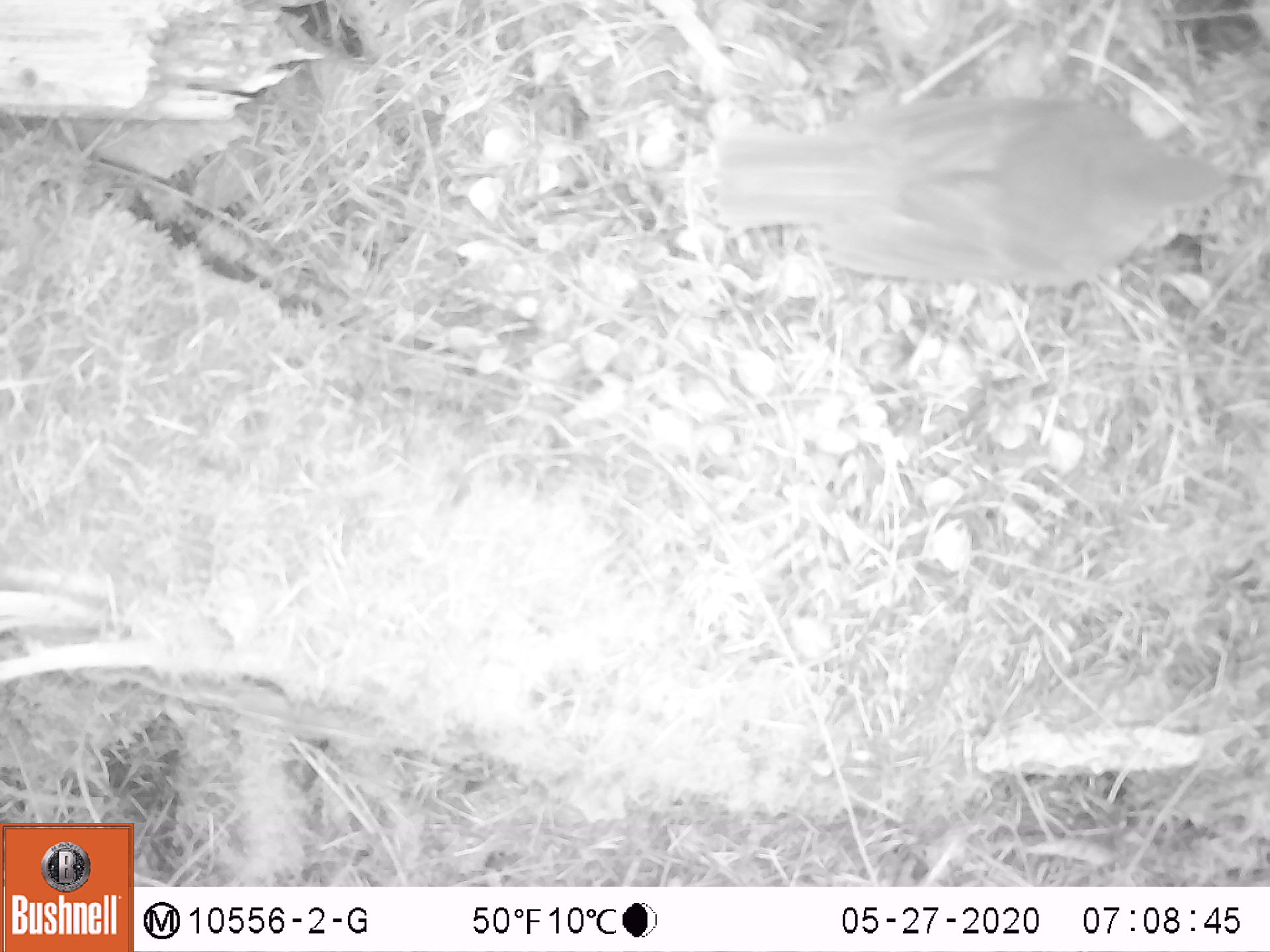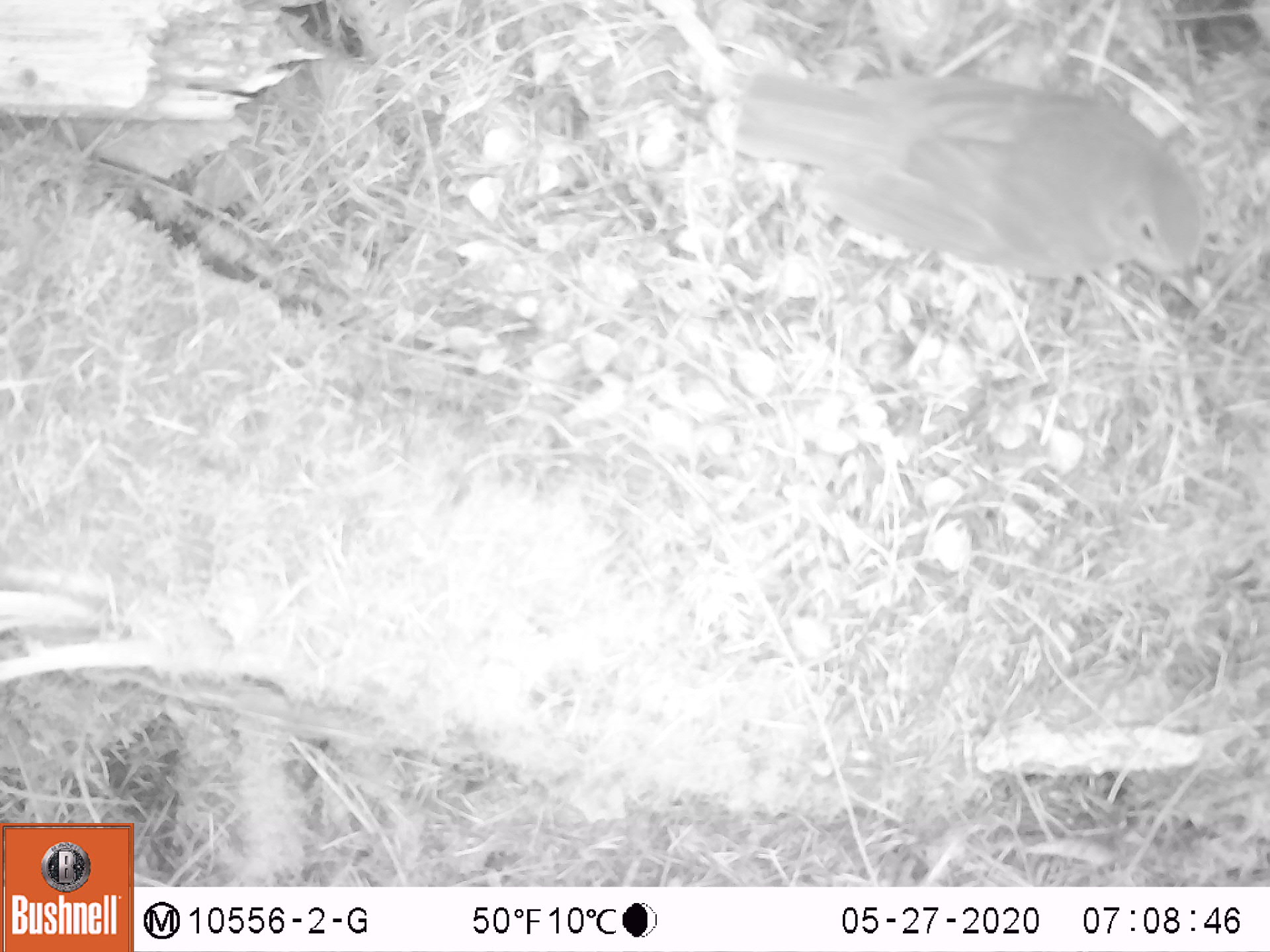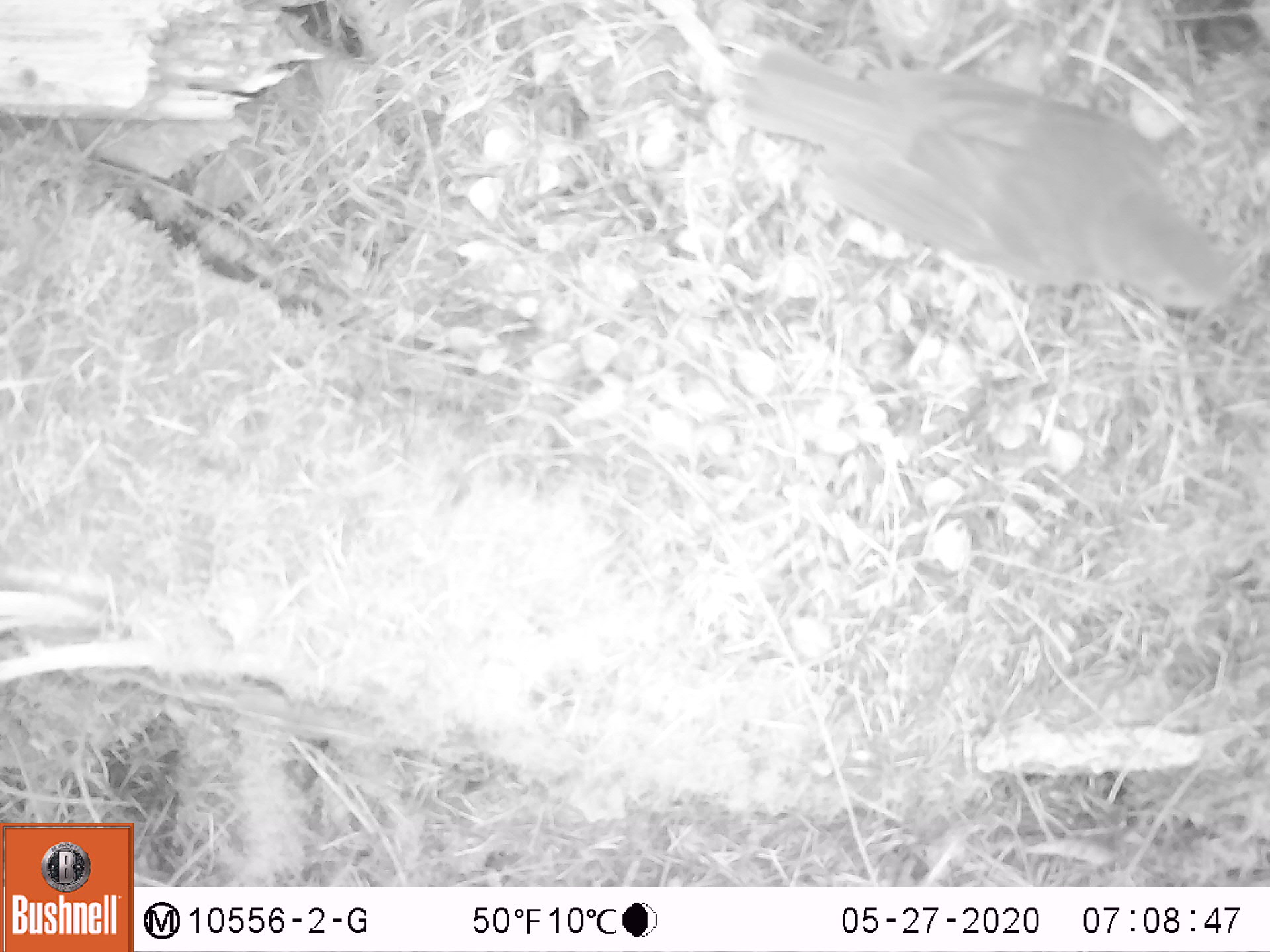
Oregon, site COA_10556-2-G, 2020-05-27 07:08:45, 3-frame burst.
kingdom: Animalia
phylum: Chordata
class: Aves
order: Passeriformes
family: Turdidae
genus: Catharus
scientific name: Catharus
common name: brown thrushes and nightingale-thrushes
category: catharus species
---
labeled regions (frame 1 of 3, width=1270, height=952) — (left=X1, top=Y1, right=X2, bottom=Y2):
catharus species: (left=714, top=91, right=1259, bottom=290)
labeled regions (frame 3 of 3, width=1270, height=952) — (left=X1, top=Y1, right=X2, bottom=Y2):
catharus species: (left=741, top=47, right=1229, bottom=323)